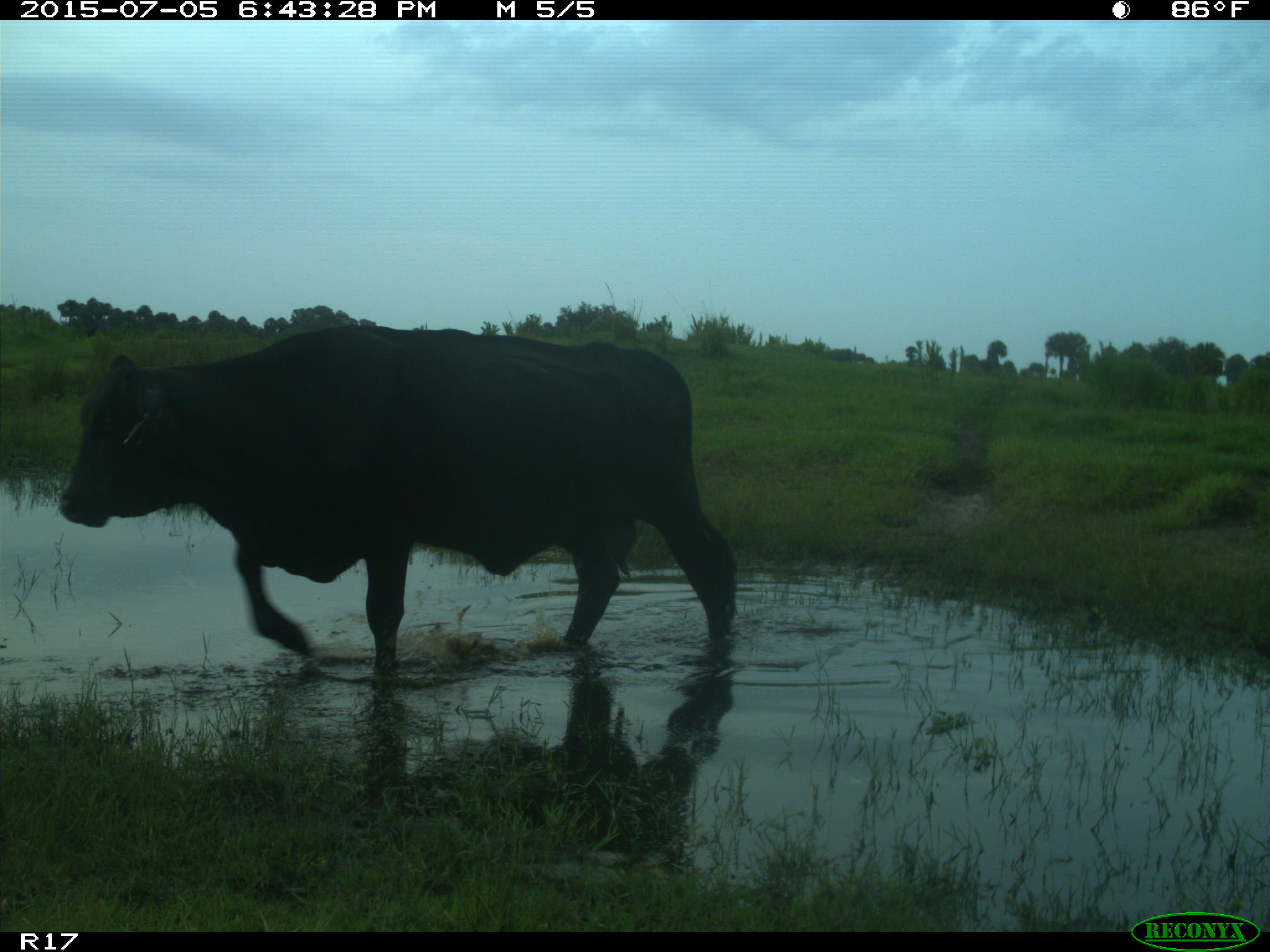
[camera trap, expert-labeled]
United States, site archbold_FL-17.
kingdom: Animalia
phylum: Chordata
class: Mammalia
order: Artiodactyla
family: Bovidae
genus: Bos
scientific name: Bos taurus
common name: domestic cow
Bos taurus (domestic cow).